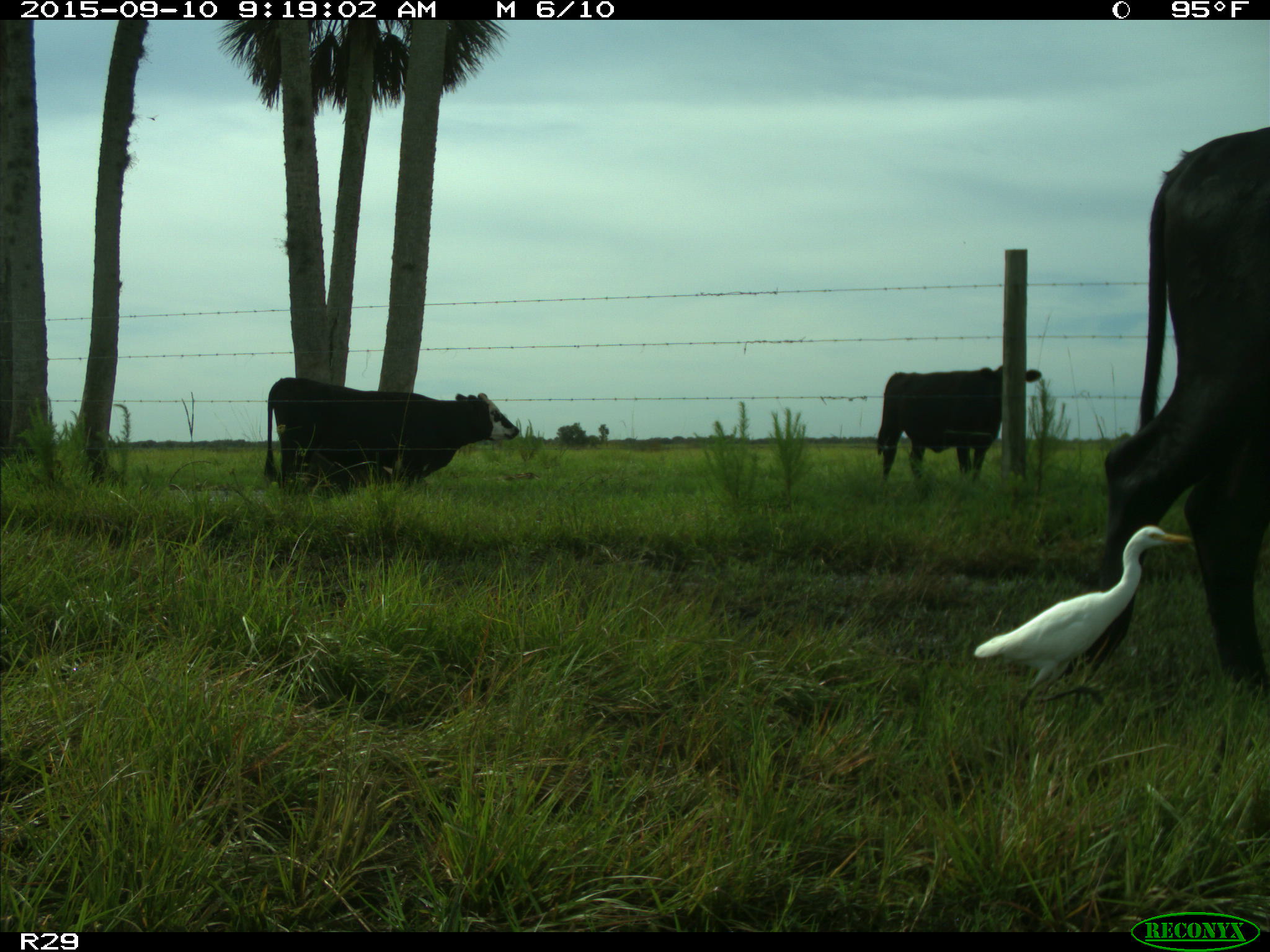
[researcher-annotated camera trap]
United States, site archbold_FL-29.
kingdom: Animalia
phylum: Chordata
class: Mammalia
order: Artiodactyla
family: Bovidae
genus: Bos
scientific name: Bos taurus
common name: domestic cow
Bos taurus (domestic cow).